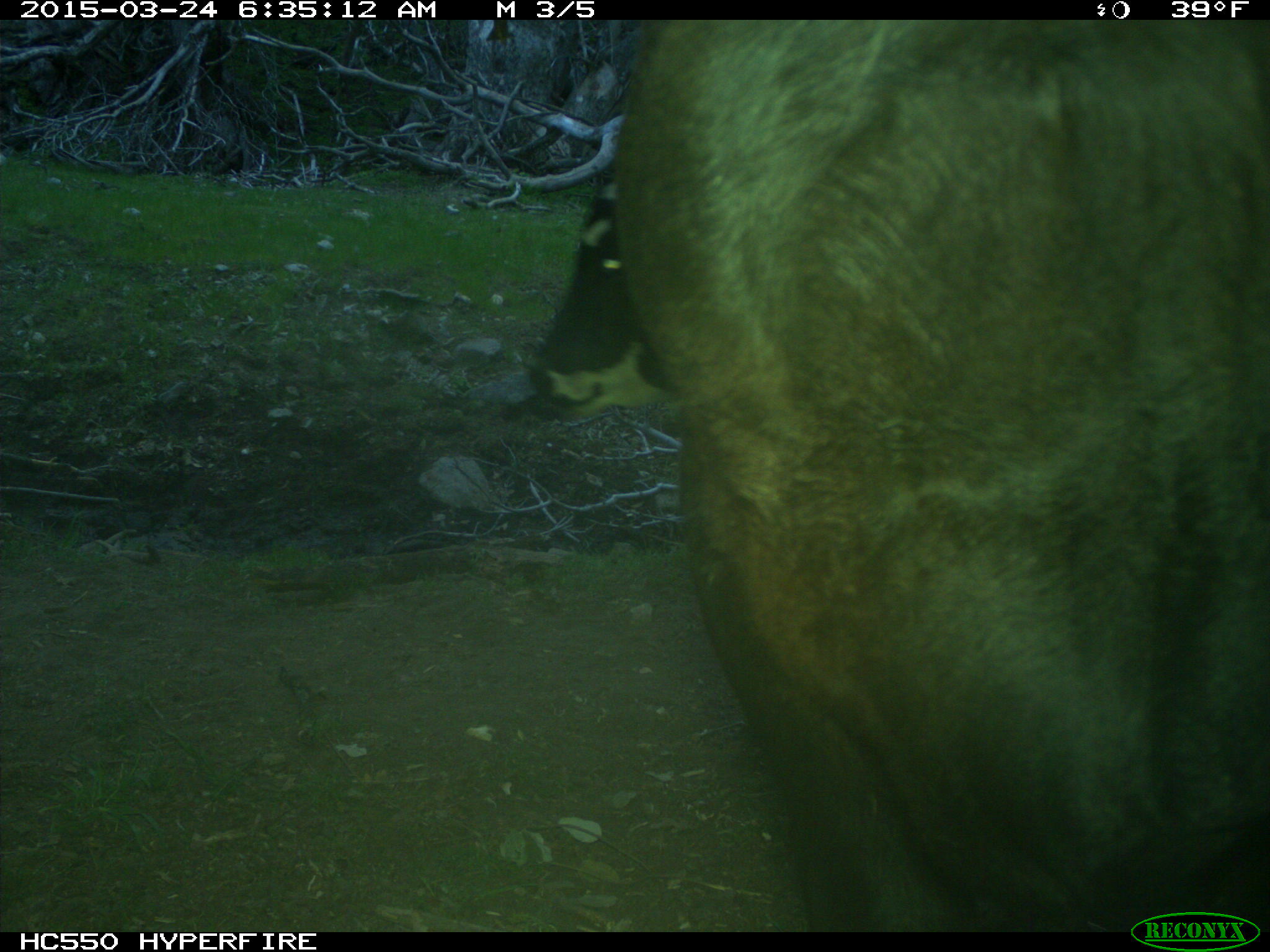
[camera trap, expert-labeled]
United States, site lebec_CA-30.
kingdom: Animalia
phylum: Chordata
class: Mammalia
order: Artiodactyla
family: Bovidae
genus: Bos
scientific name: Bos taurus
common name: domestic cow